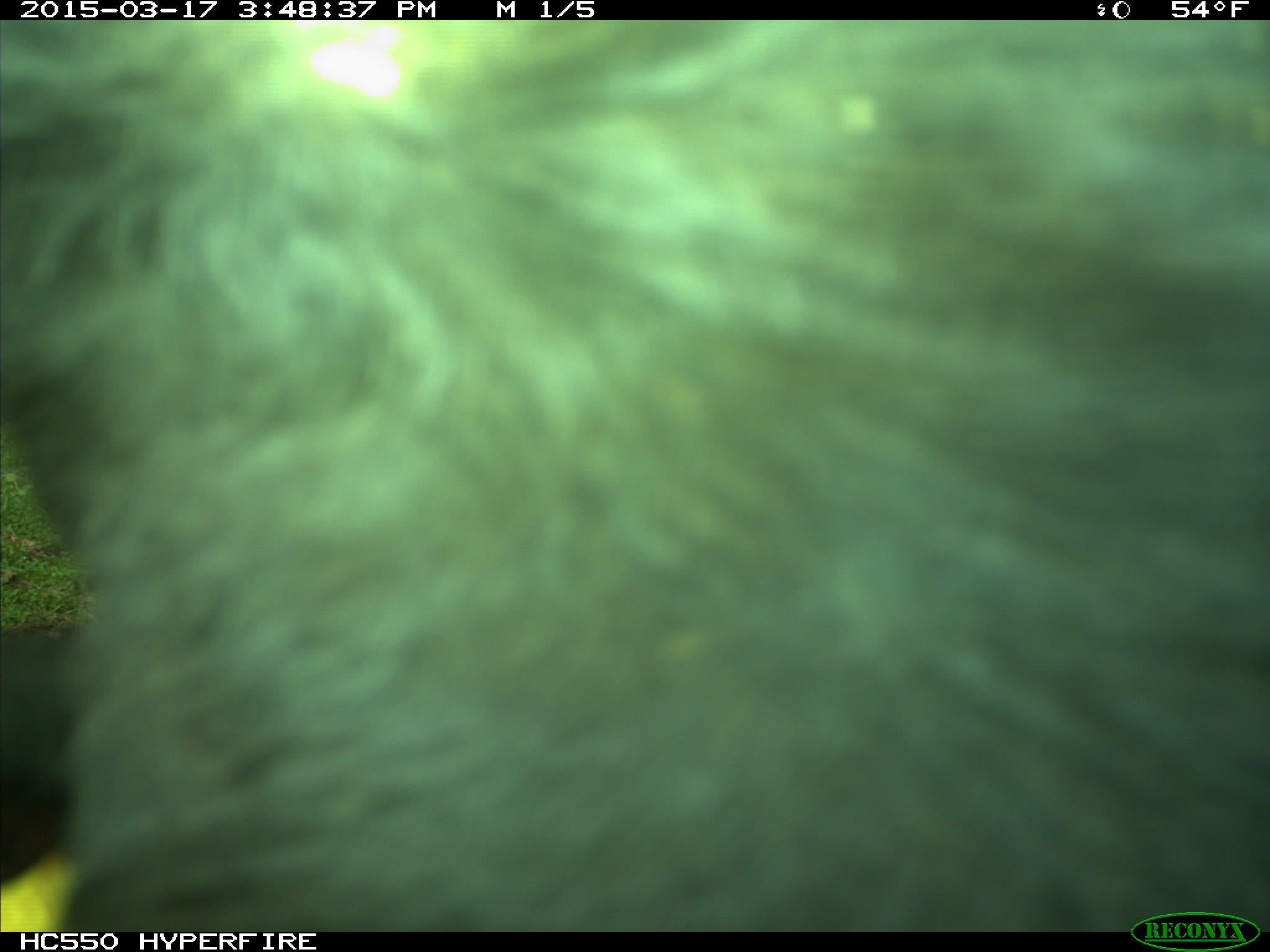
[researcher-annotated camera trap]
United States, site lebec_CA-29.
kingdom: Animalia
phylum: Chordata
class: Mammalia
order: Artiodactyla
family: Bovidae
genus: Bos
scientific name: Bos taurus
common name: domestic cow